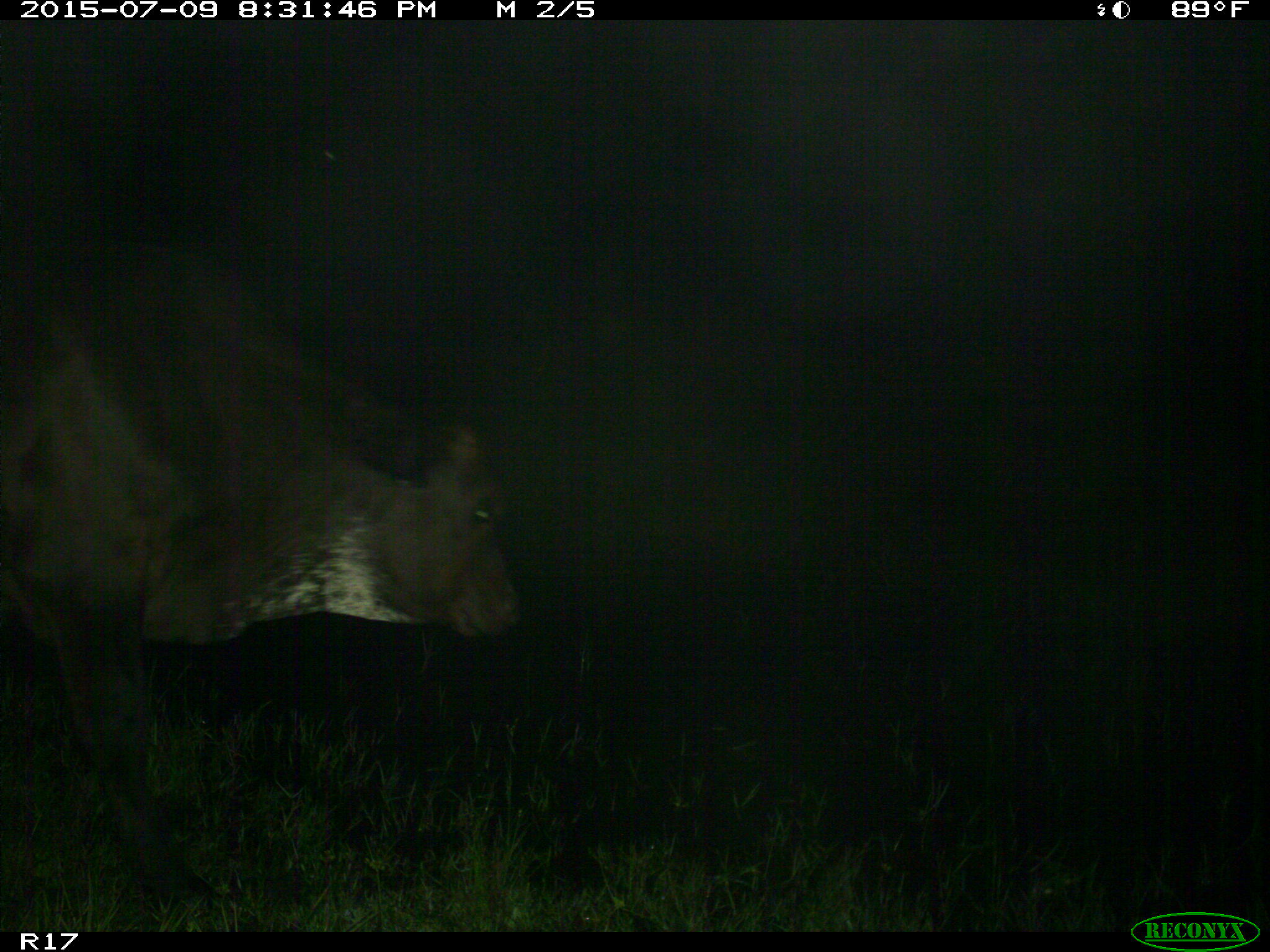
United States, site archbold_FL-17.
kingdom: Animalia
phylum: Chordata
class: Mammalia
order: Artiodactyla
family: Bovidae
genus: Bos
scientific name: Bos taurus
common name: domestic cow